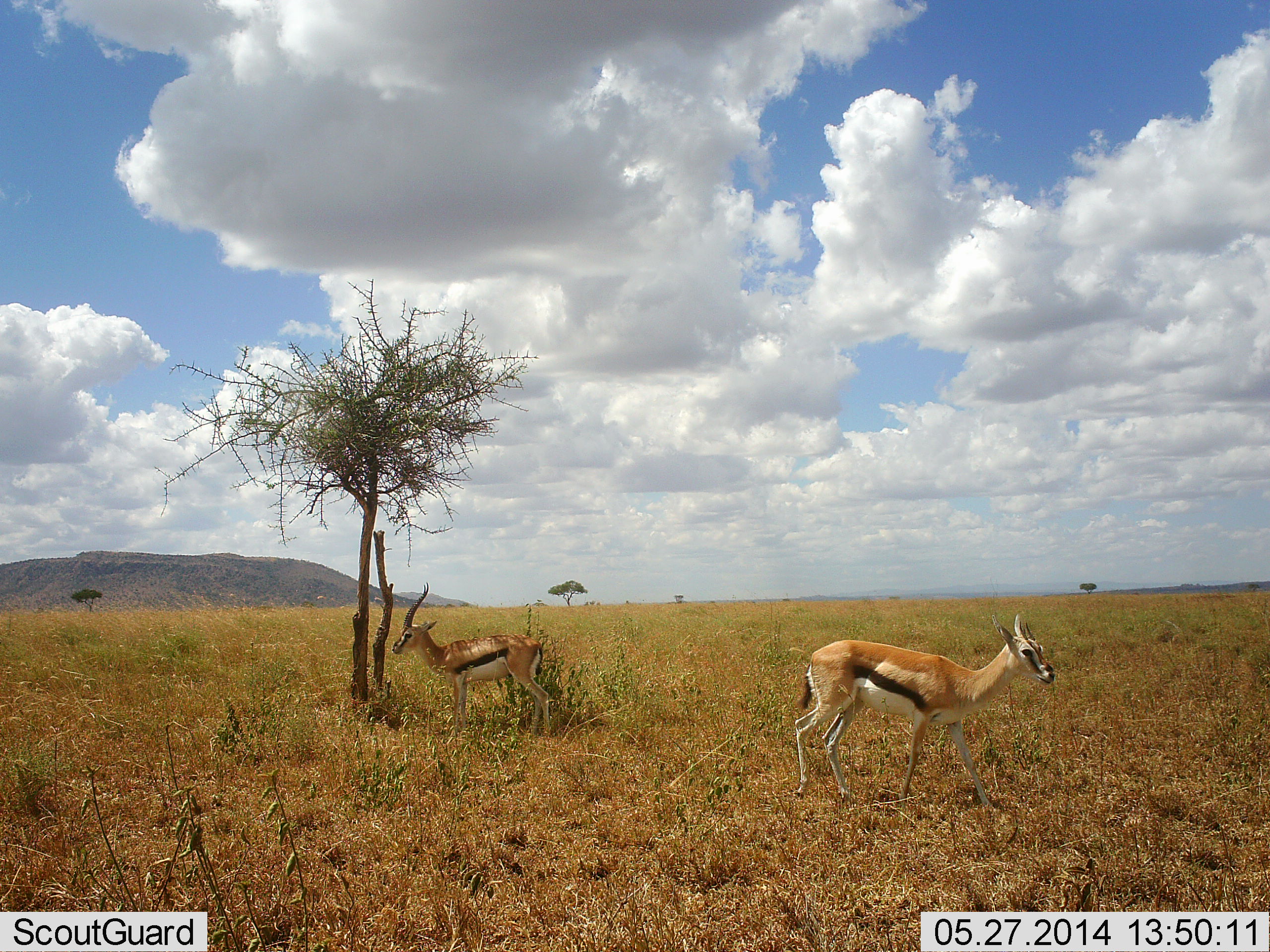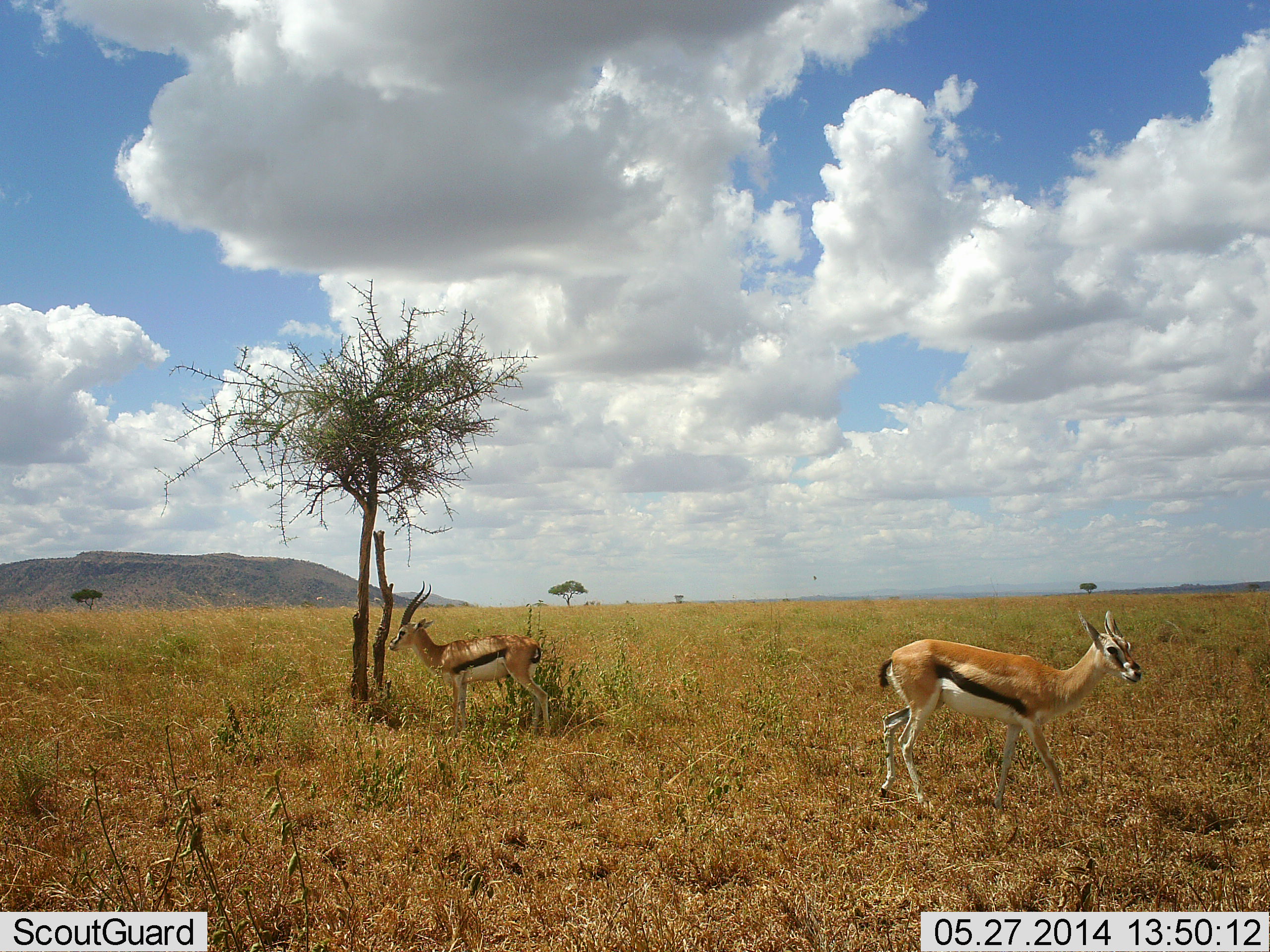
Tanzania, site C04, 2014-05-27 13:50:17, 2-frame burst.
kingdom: Animalia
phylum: Chordata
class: Mammalia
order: Artiodactyla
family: Bovidae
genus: Eudorcas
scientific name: Eudorcas thomsonii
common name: thomson's gazelle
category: gazellethomsons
Gazellethomsons (thomson's gazelle) (Eudorcas thomsonii), count 2. Behavior (volunteer vote fractions): standing 90%, resting 0%, moving 70%, interacting 0%. Young present (vote fraction): 0%. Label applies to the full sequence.